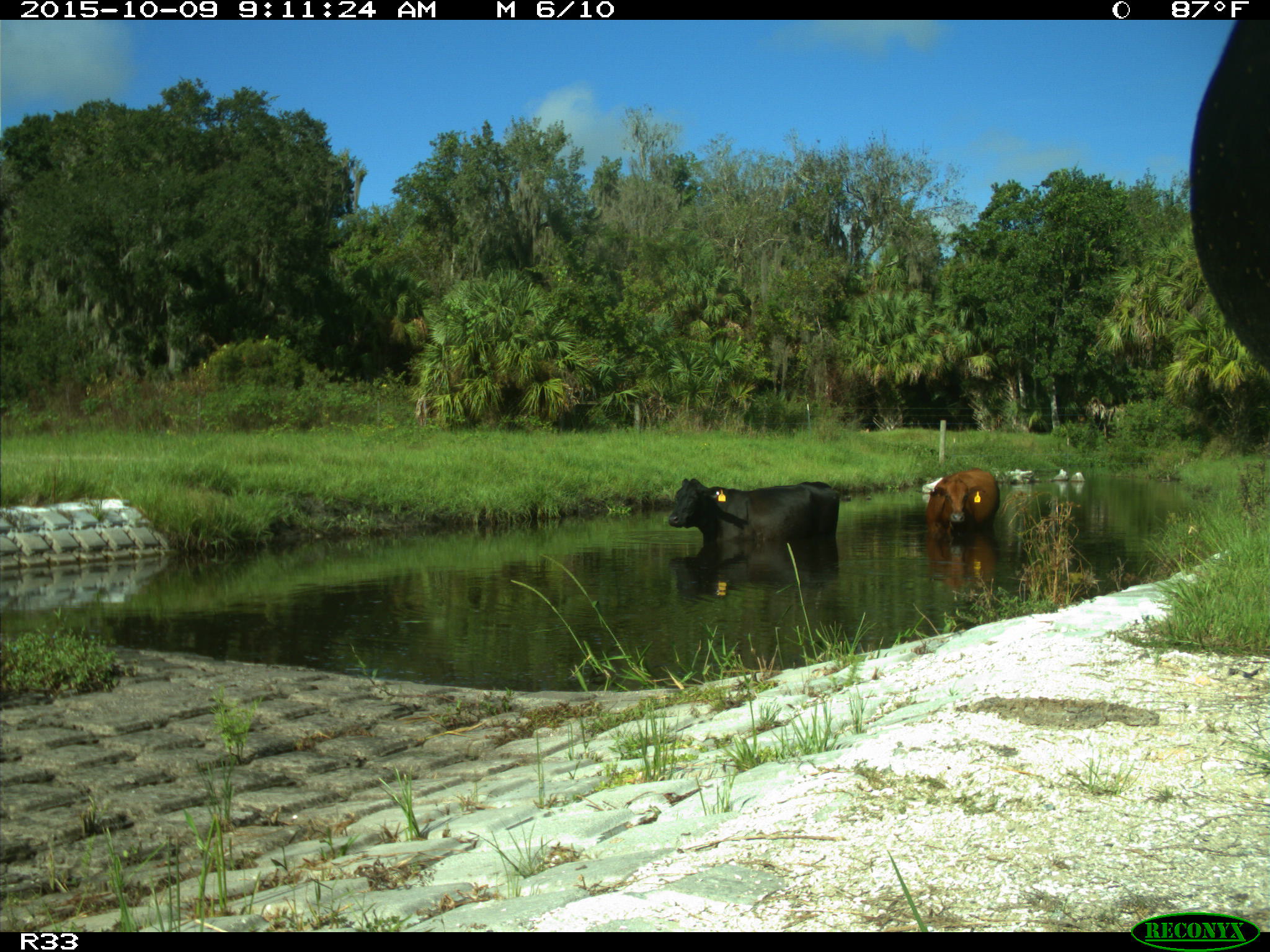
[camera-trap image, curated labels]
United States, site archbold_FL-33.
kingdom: Animalia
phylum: Chordata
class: Mammalia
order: Artiodactyla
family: Bovidae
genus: Bos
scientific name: Bos taurus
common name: domestic cow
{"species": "Bos taurus (domestic cow)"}